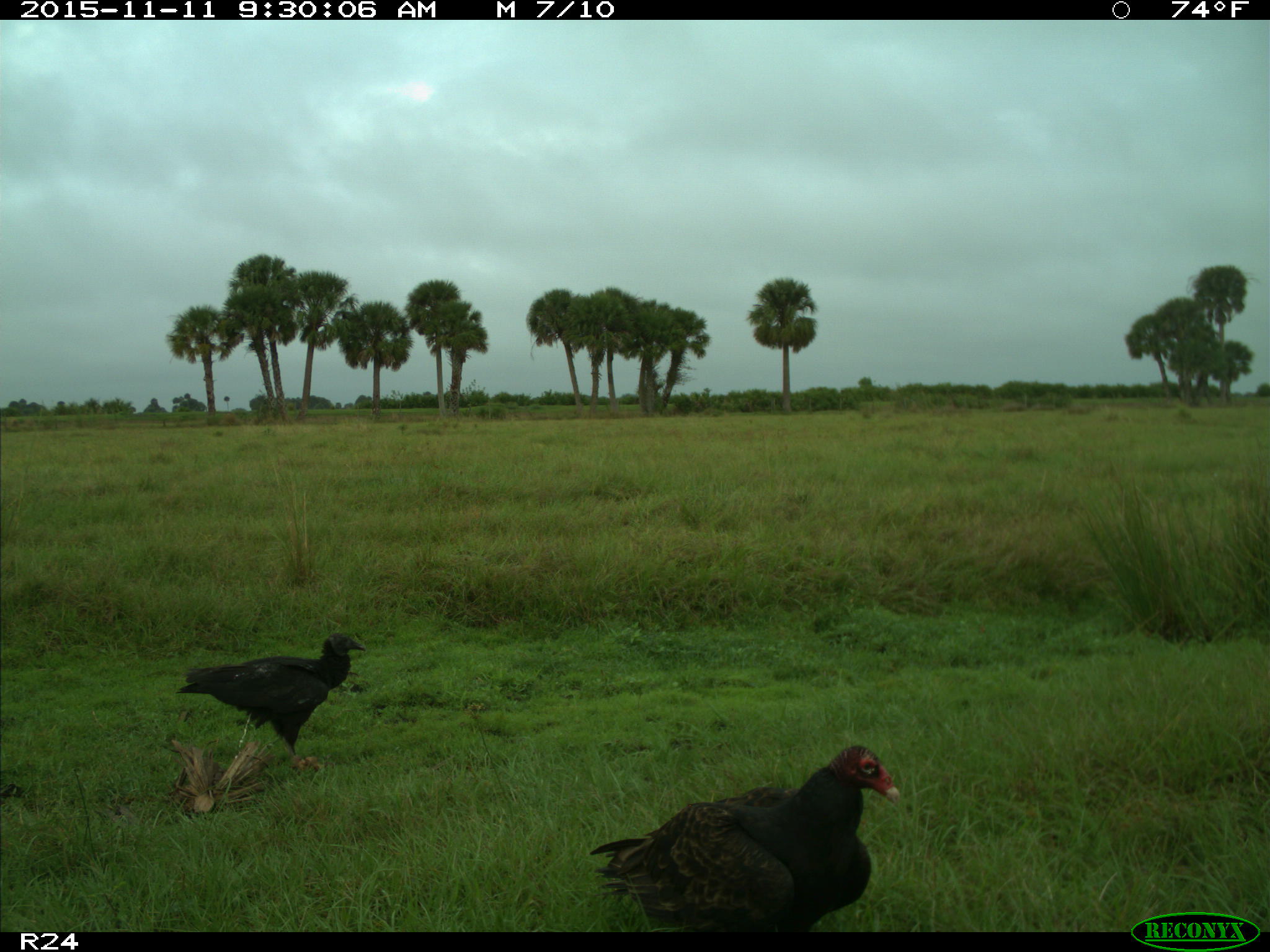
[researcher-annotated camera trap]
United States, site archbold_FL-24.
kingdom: Animalia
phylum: Chordata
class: Aves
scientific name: Aves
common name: birds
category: unidentified bird